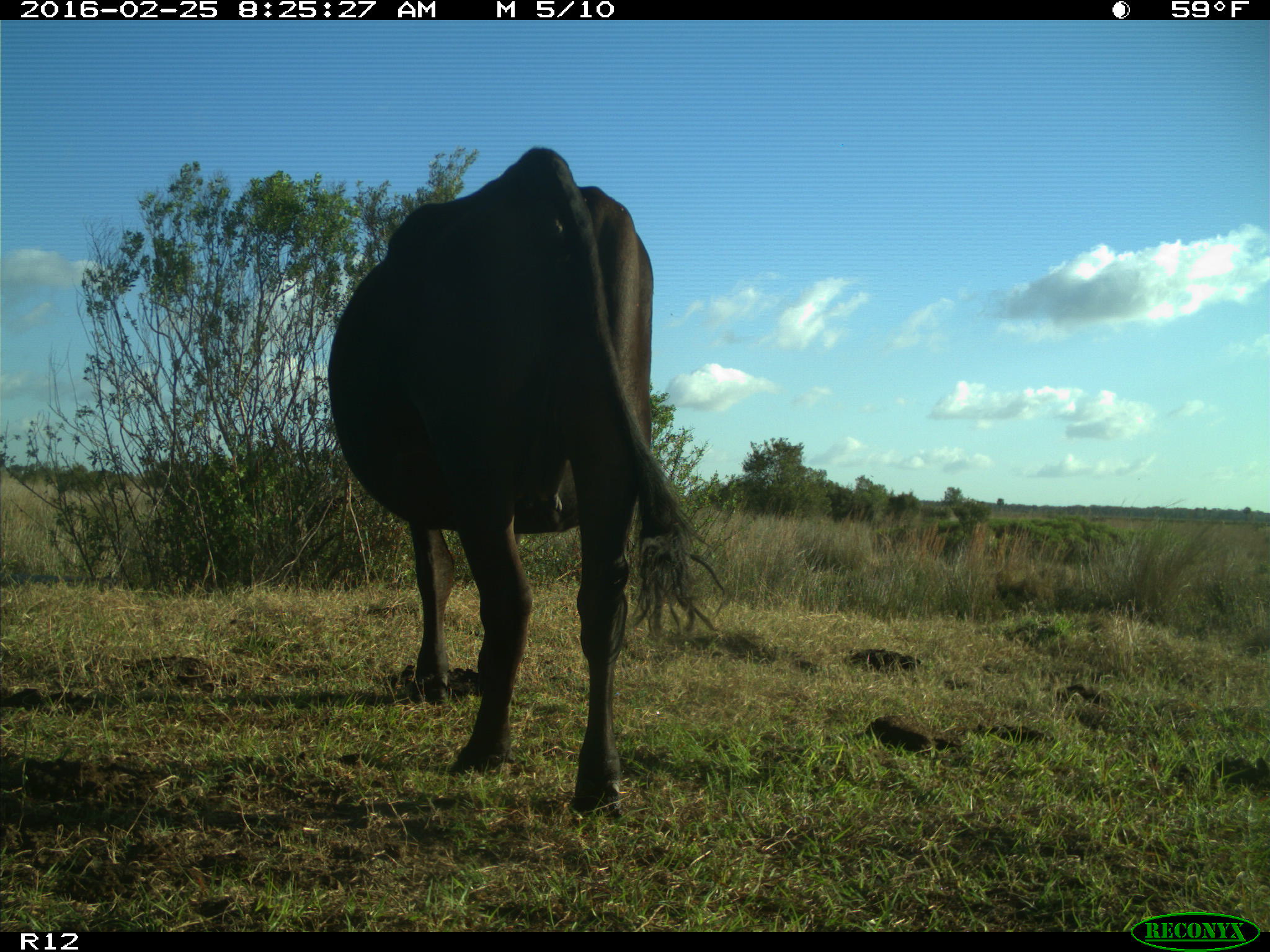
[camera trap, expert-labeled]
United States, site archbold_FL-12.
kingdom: Animalia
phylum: Chordata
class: Mammalia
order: Artiodactyla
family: Bovidae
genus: Bos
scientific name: Bos taurus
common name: domestic cow